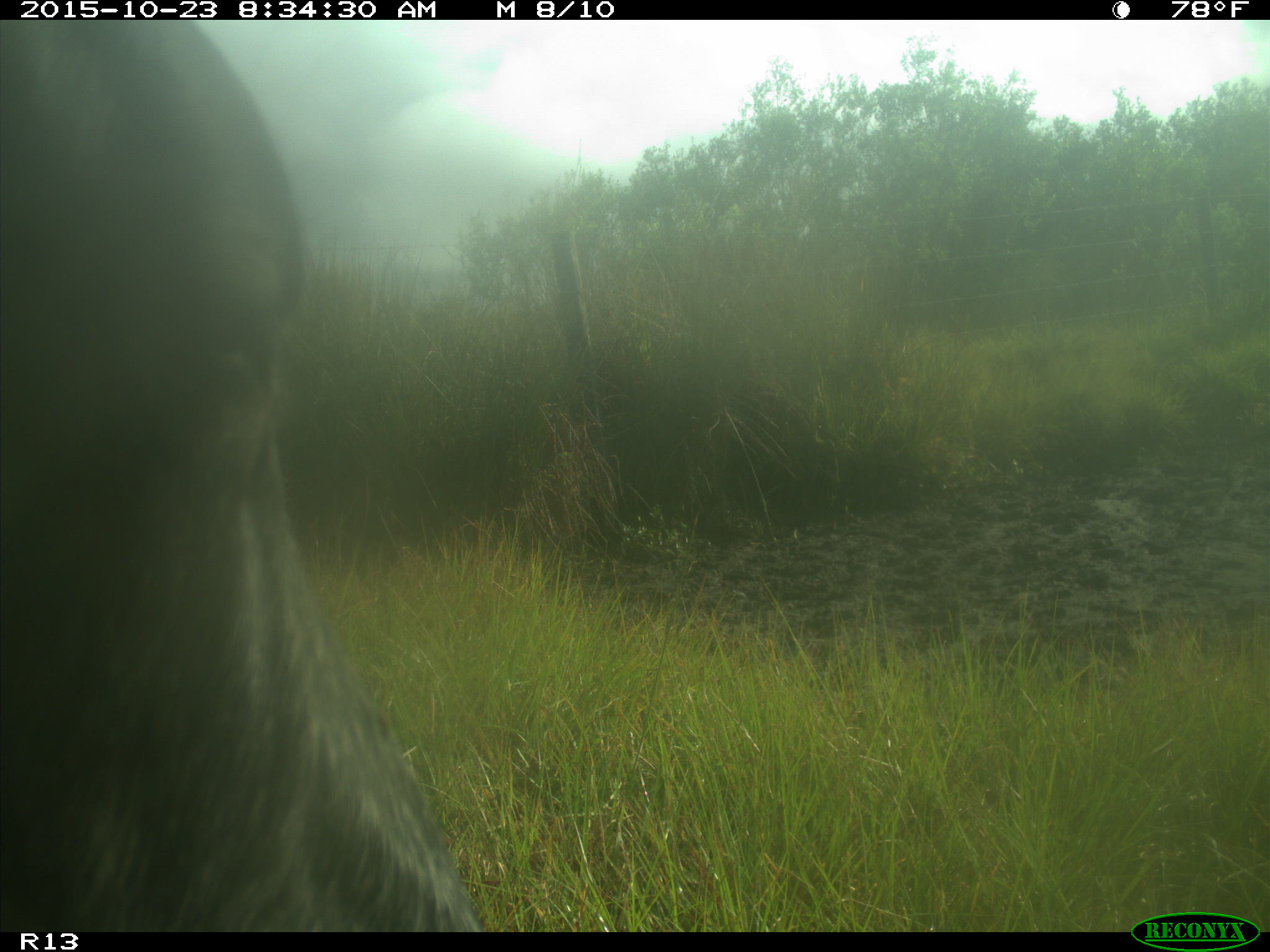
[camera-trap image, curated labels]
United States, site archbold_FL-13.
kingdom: Animalia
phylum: Chordata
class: Mammalia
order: Artiodactyla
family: Bovidae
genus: Bos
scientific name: Bos taurus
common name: domestic cow